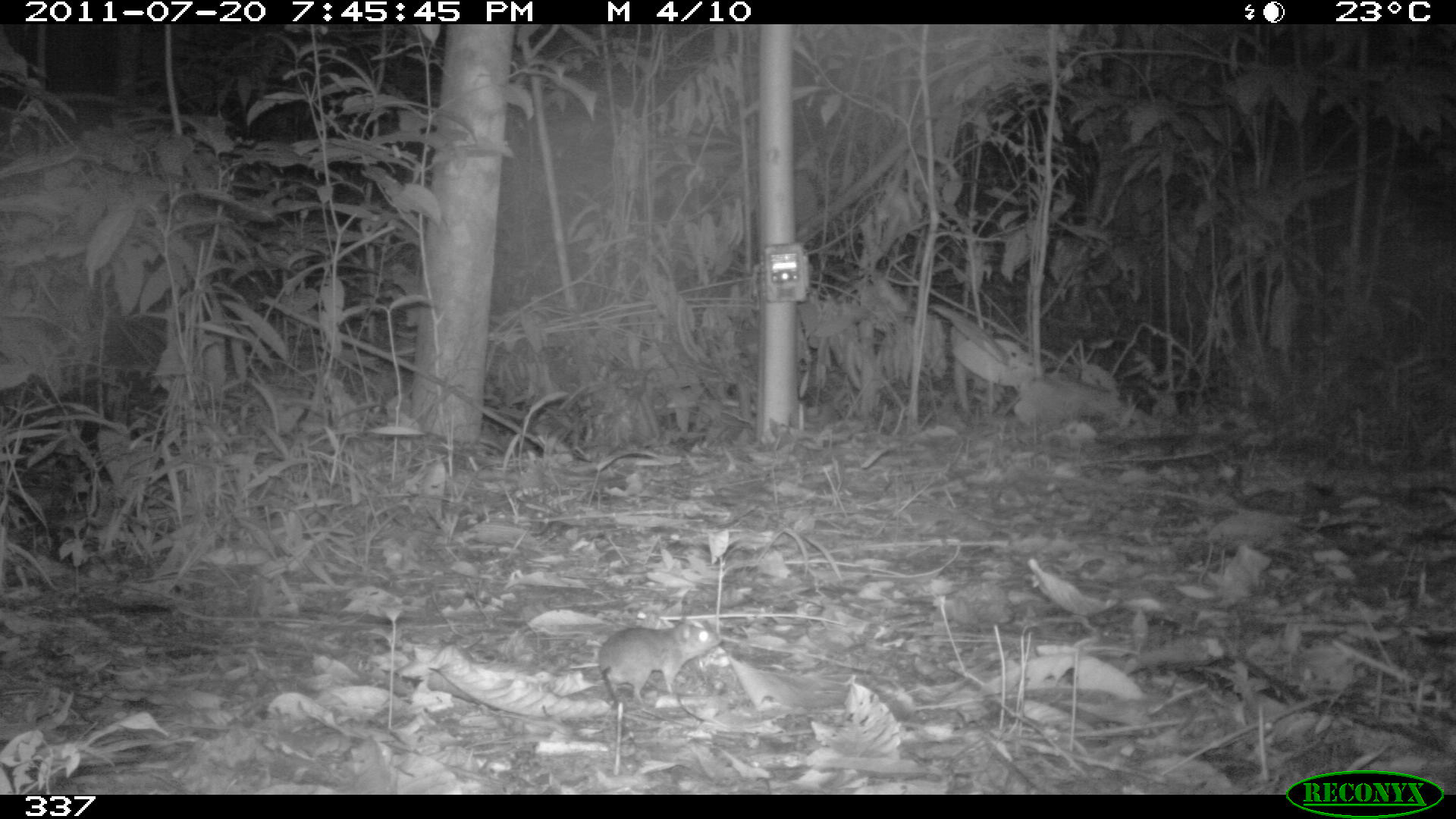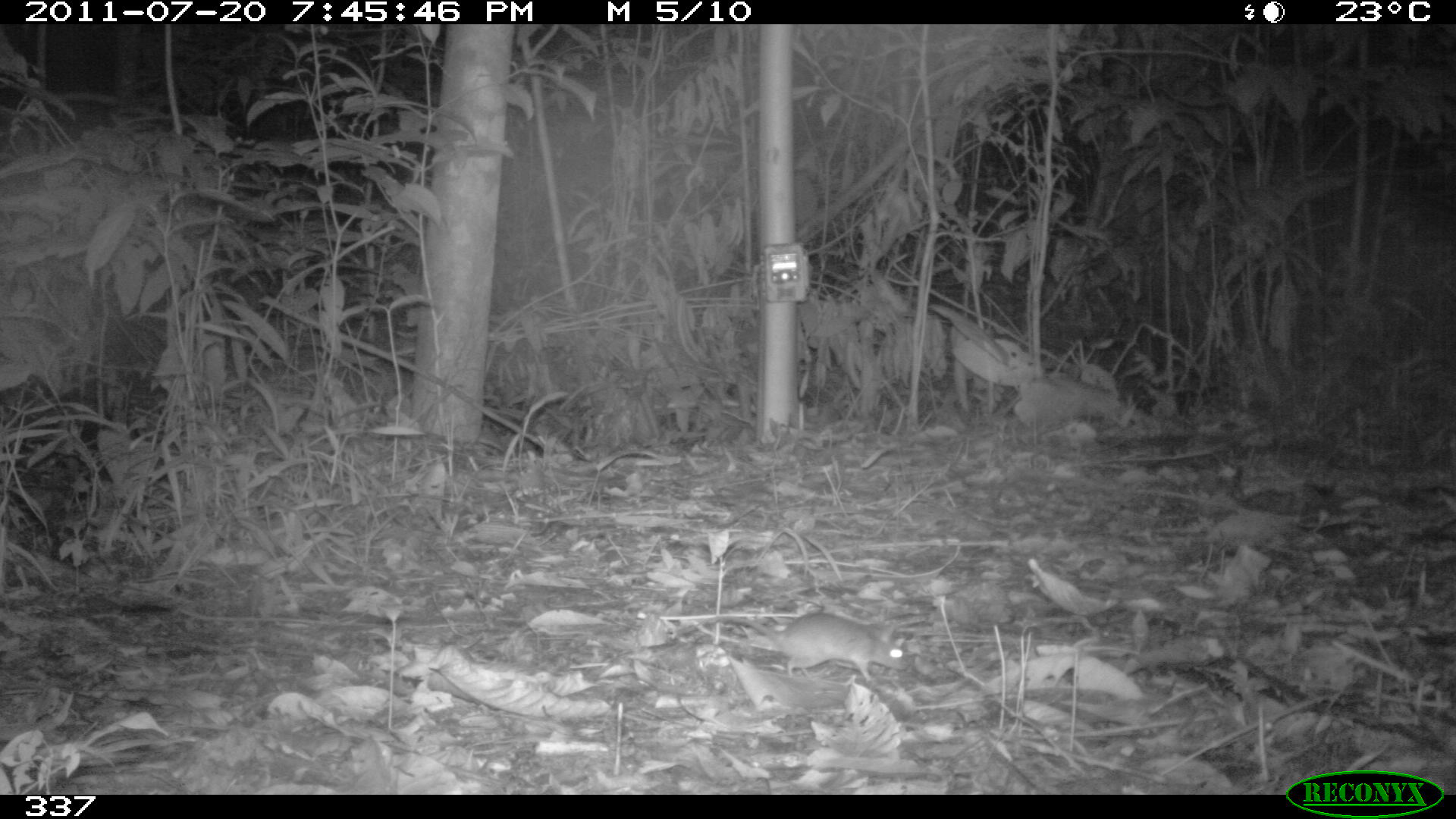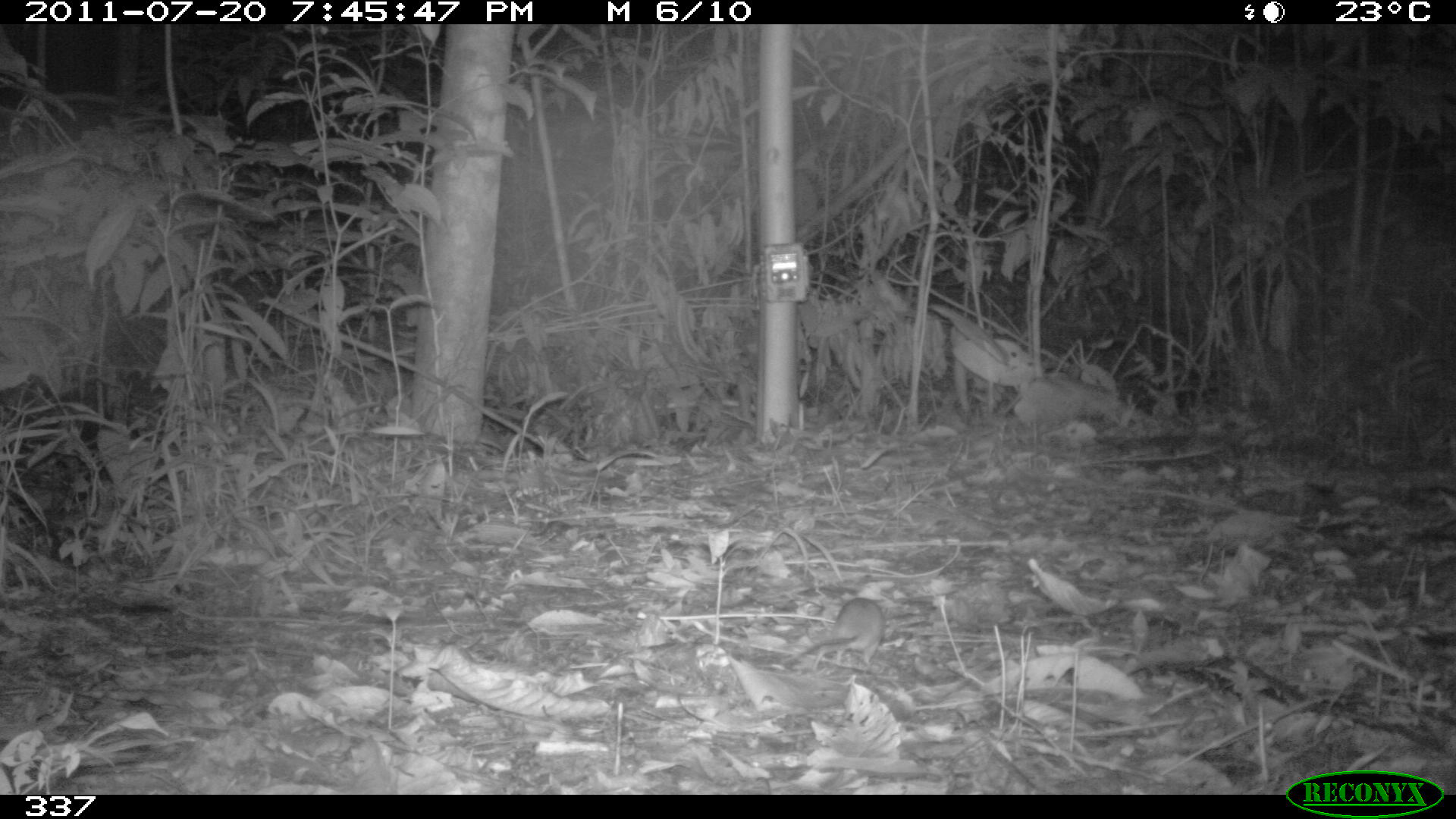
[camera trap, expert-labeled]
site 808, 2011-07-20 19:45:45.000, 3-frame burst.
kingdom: Animalia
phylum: Chordata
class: Mammalia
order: Rodentia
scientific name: Rodentia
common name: rodents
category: unknown rodent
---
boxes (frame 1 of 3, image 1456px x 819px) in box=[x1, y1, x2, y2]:
unknown rodent: box=[595, 612, 723, 708]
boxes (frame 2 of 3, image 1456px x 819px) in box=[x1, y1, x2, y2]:
unknown rodent: box=[689, 612, 910, 681]